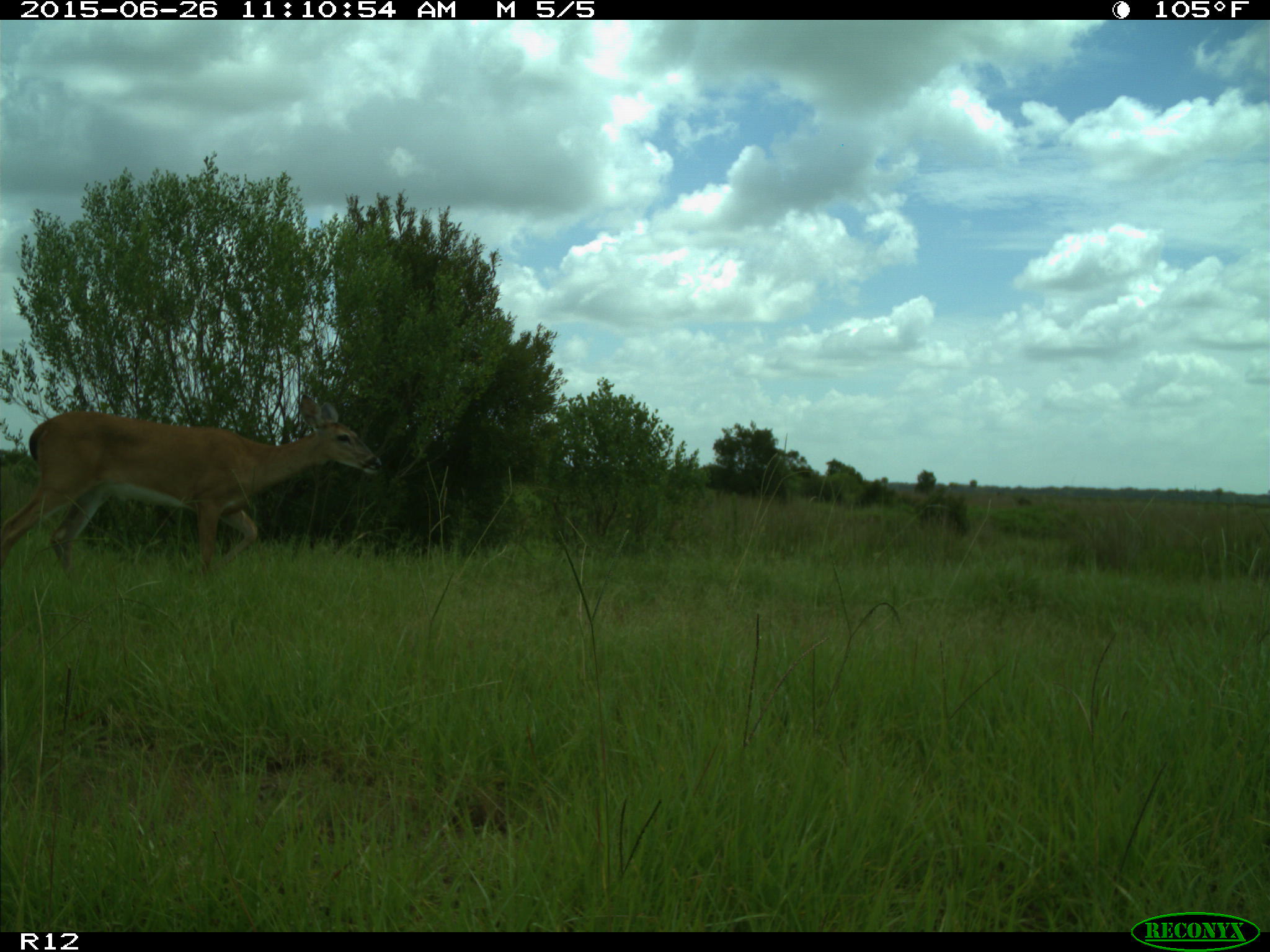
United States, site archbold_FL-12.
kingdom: Animalia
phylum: Chordata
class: Mammalia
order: Artiodactyla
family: Cervidae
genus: Odocoileus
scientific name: Odocoileus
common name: deer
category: unidentified deer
Unidentified deer (deer) (Odocoileus).